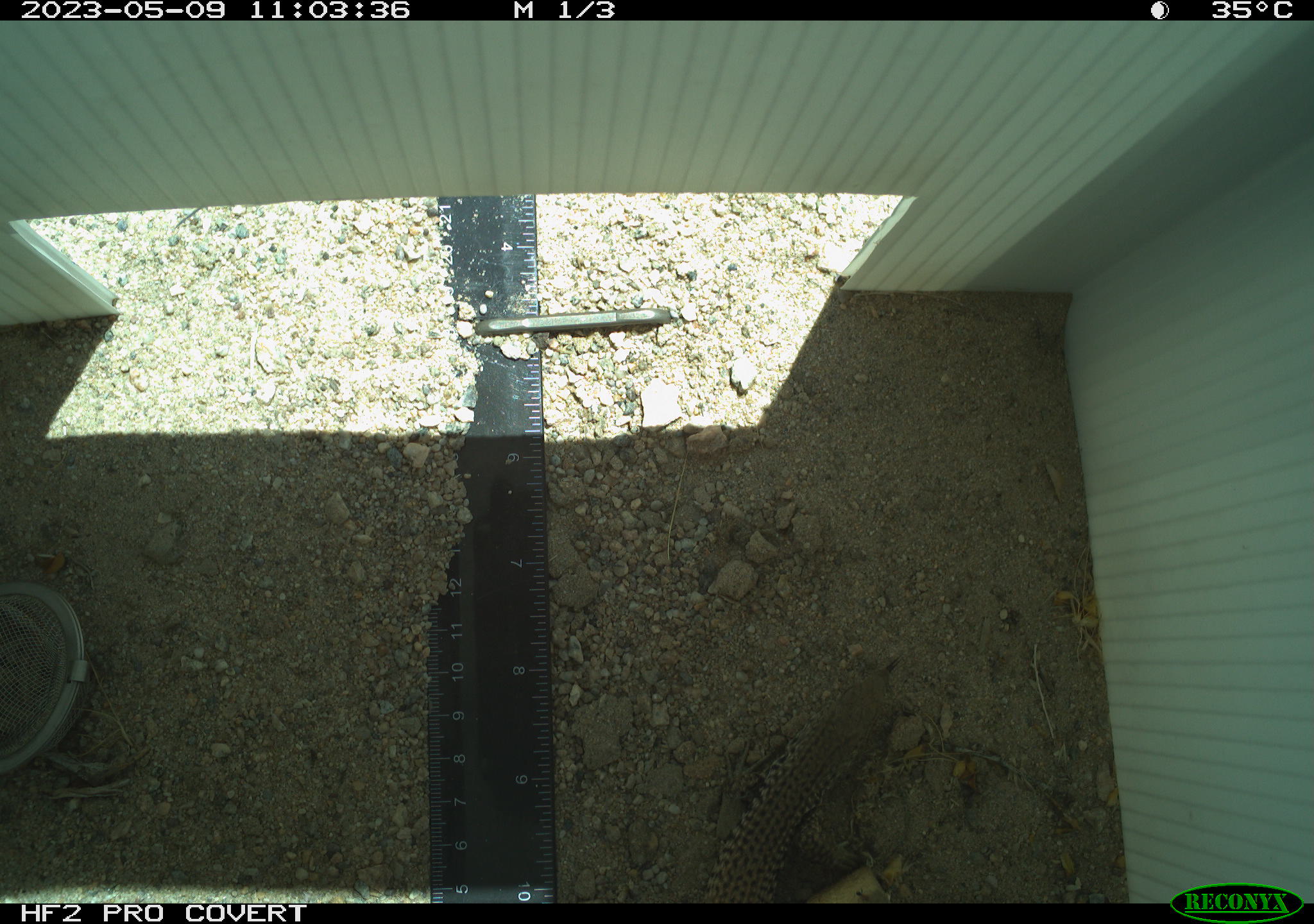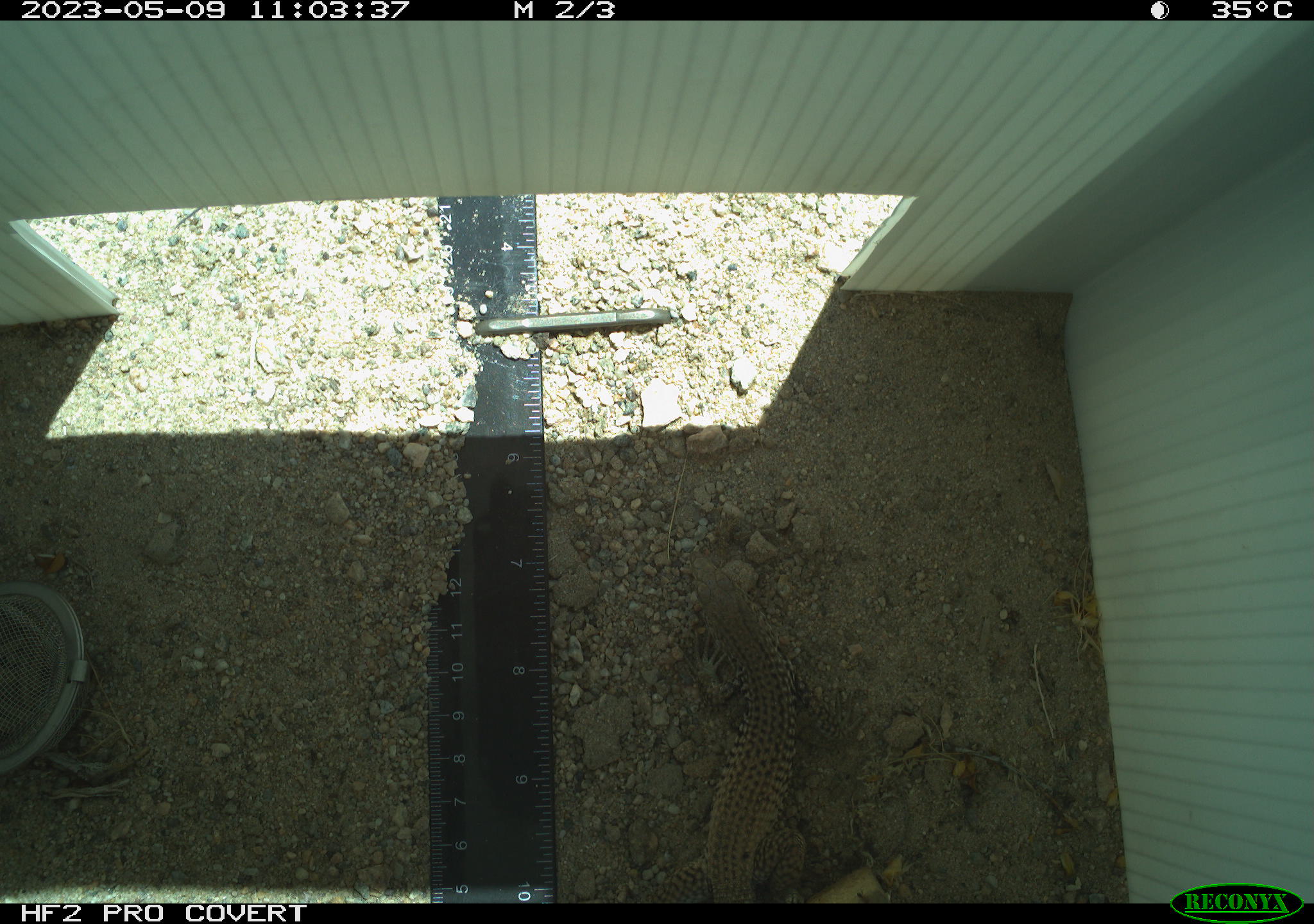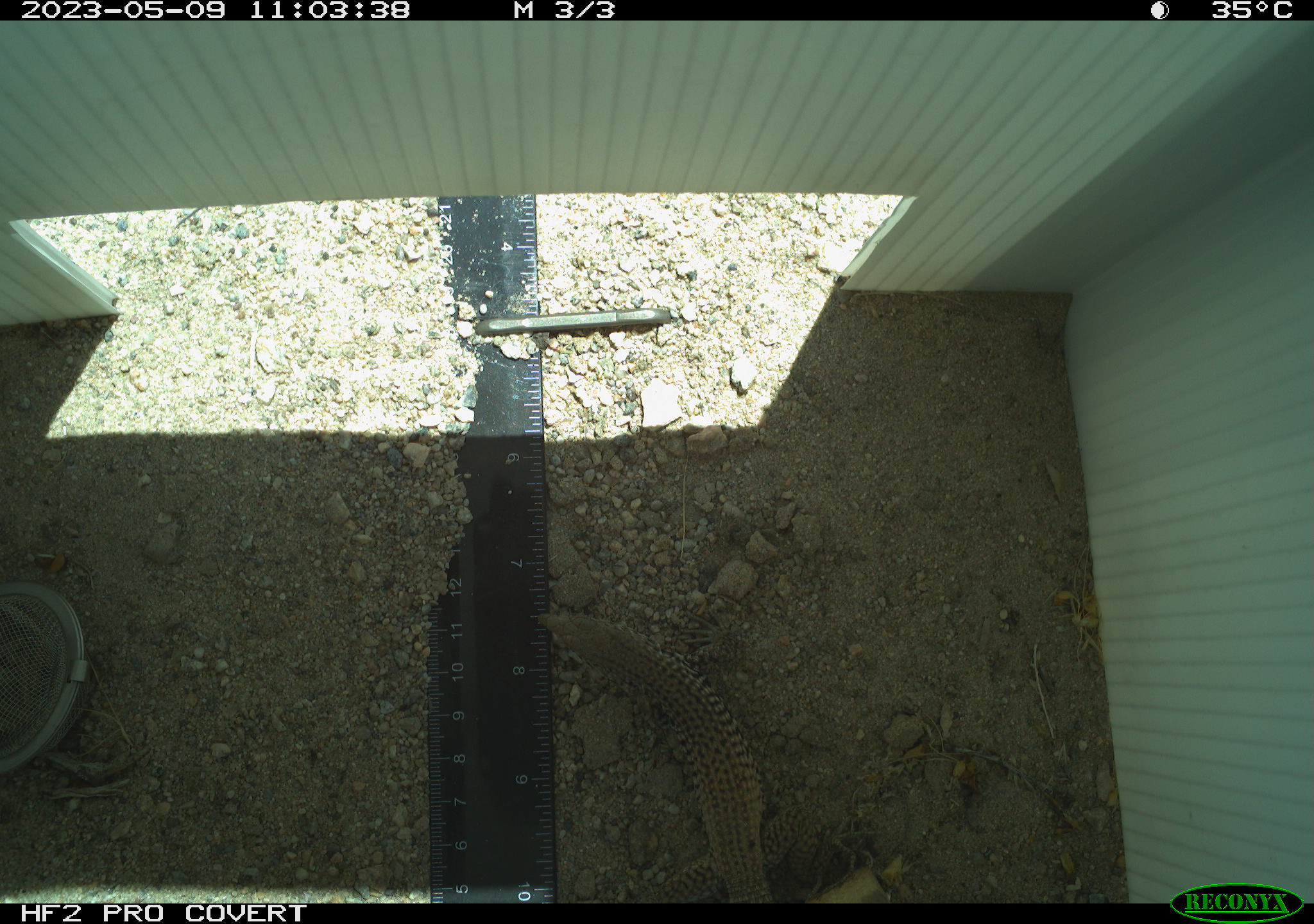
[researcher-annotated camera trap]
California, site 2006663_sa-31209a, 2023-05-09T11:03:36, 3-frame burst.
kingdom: Animalia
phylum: Chordata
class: Reptilia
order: Squamata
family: Teiidae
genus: Aspidoscelis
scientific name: Aspidoscelis tigris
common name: western whiptail